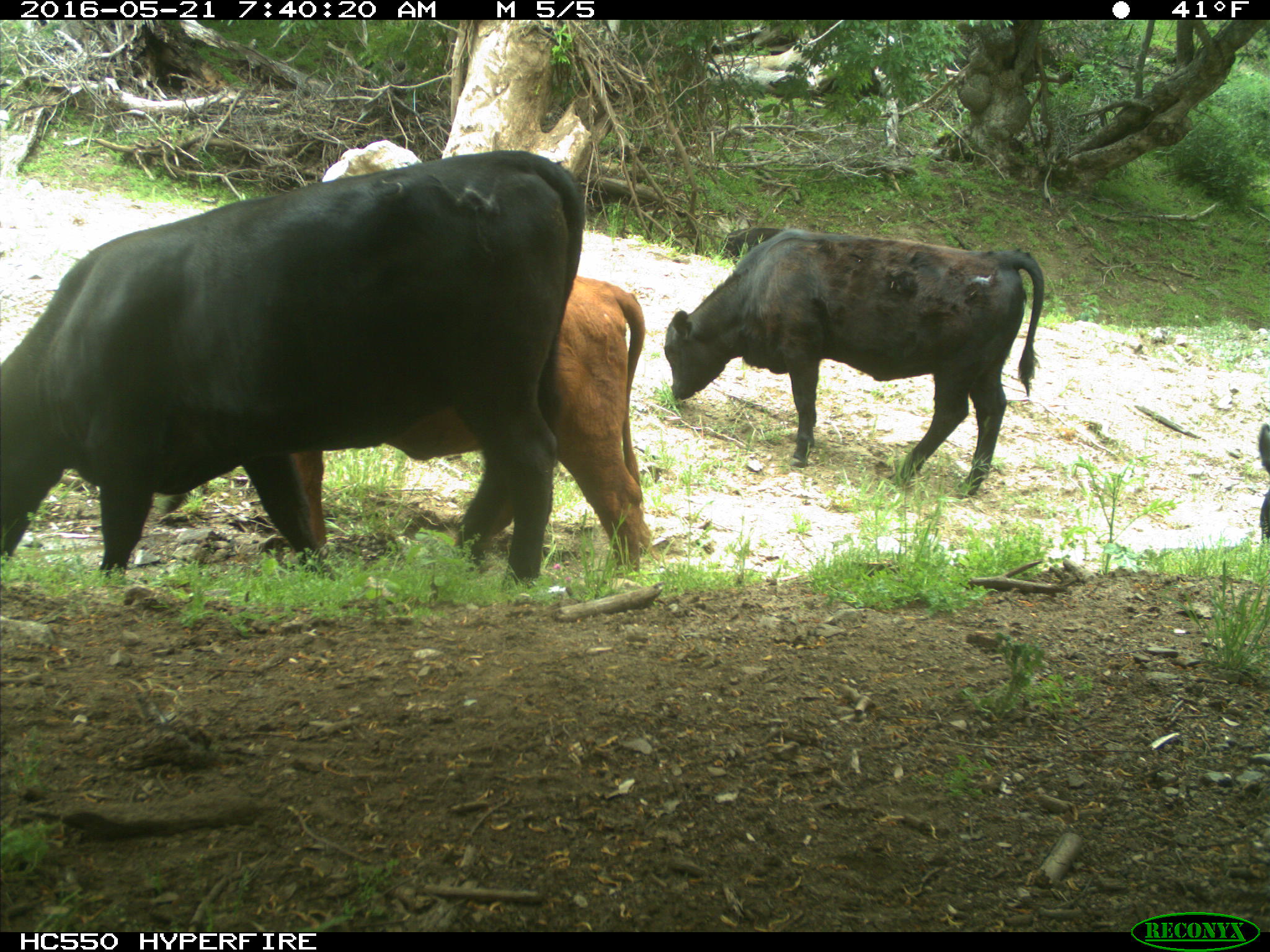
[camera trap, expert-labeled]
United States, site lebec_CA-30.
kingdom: Animalia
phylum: Chordata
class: Mammalia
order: Artiodactyla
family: Bovidae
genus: Bos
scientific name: Bos taurus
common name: domestic cow